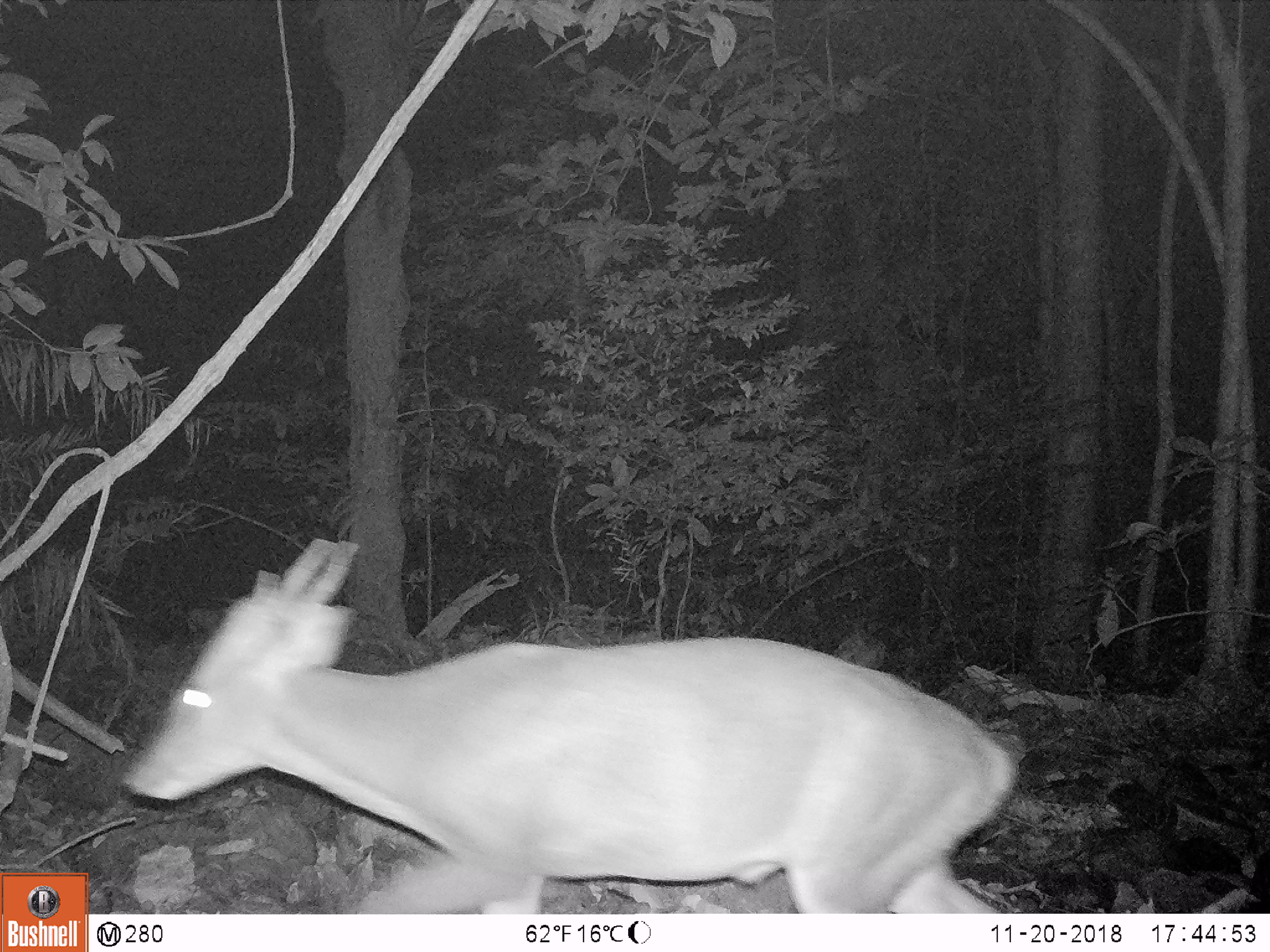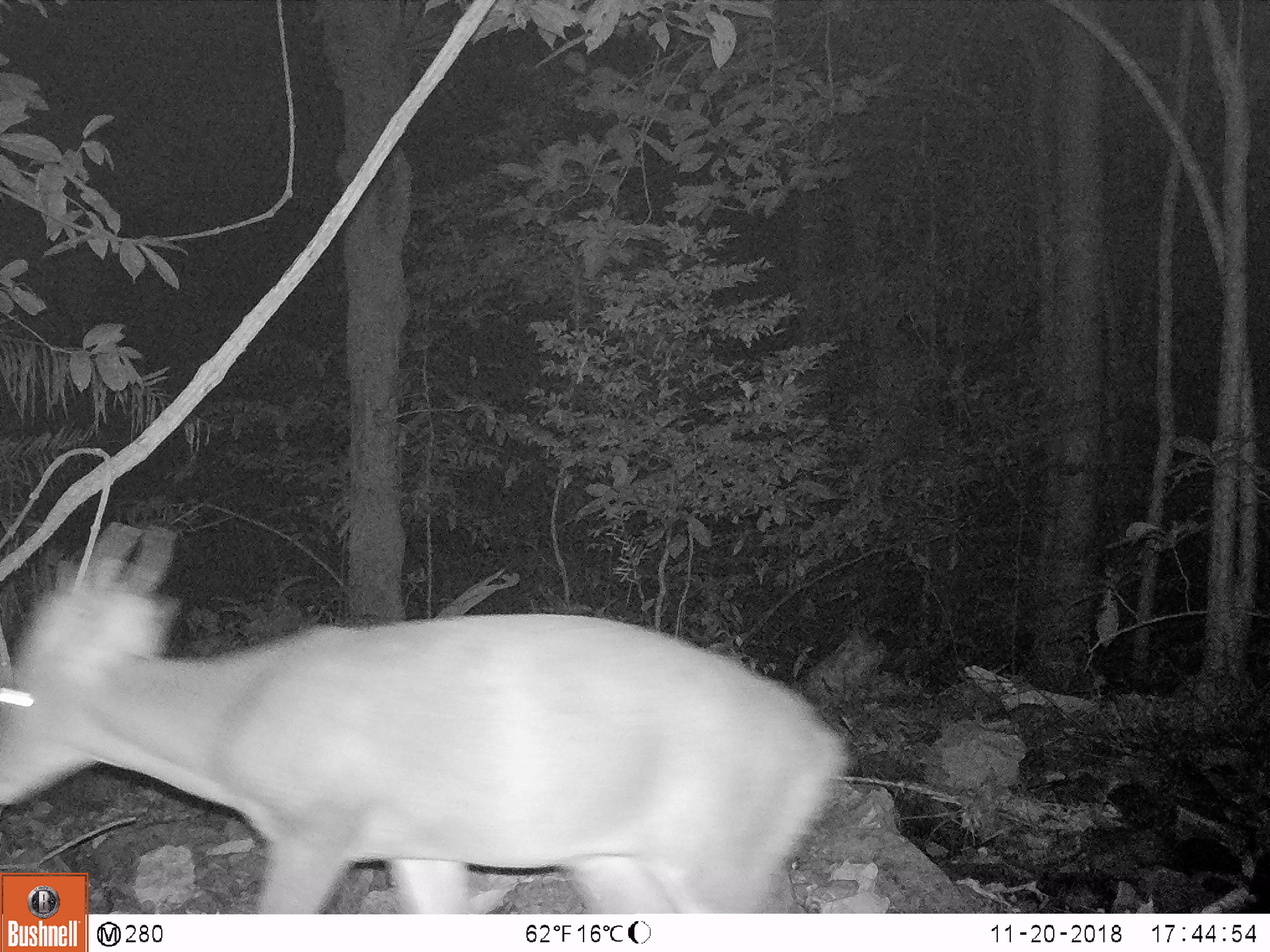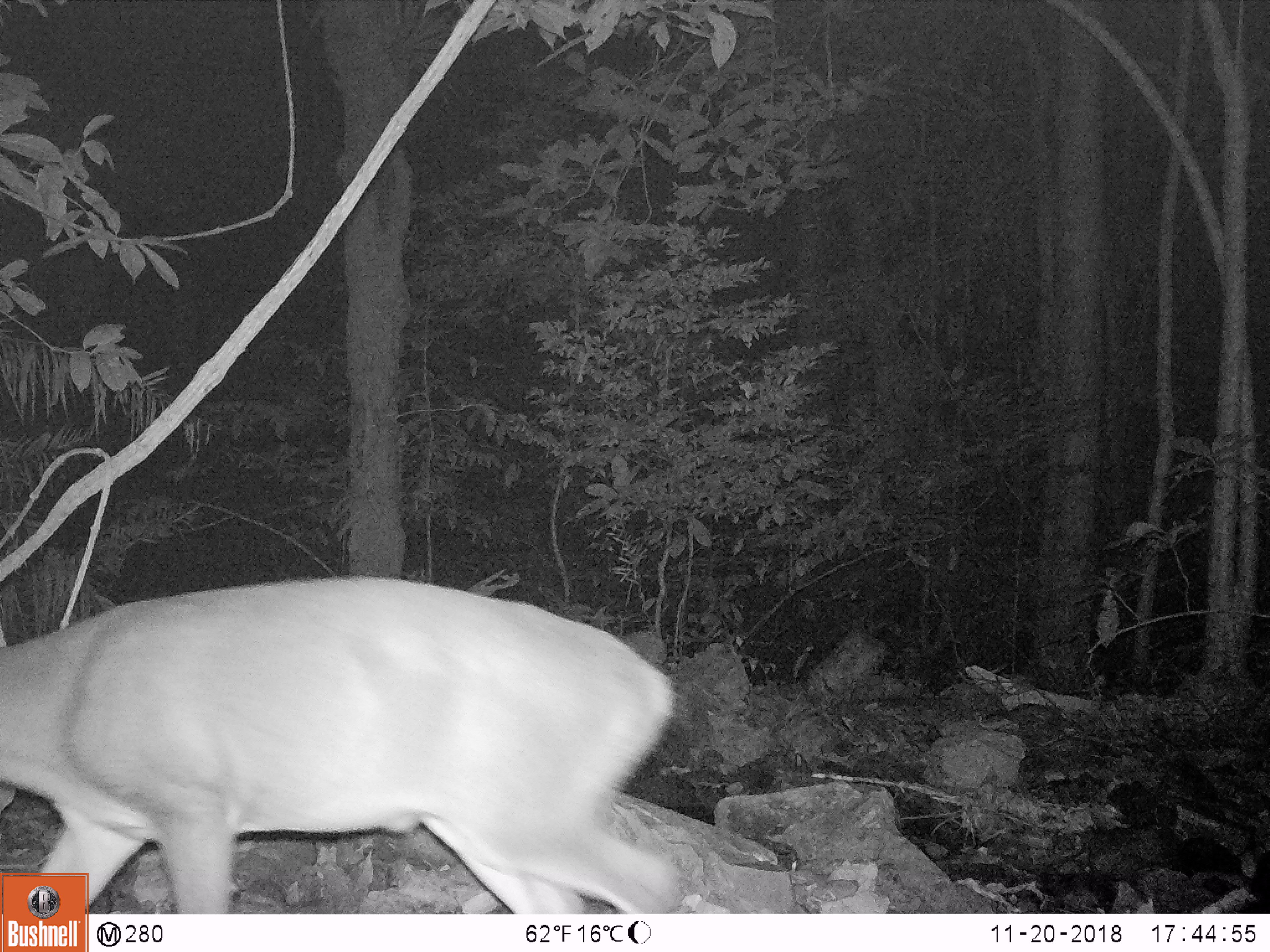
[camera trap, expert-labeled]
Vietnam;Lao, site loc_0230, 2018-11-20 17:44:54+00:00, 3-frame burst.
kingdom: Animalia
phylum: Chordata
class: Mammalia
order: Artiodactyla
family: Cervidae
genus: Muntiacus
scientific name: Muntiacus vuquangensis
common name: large-antlered muntjac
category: large antlered muntjac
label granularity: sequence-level